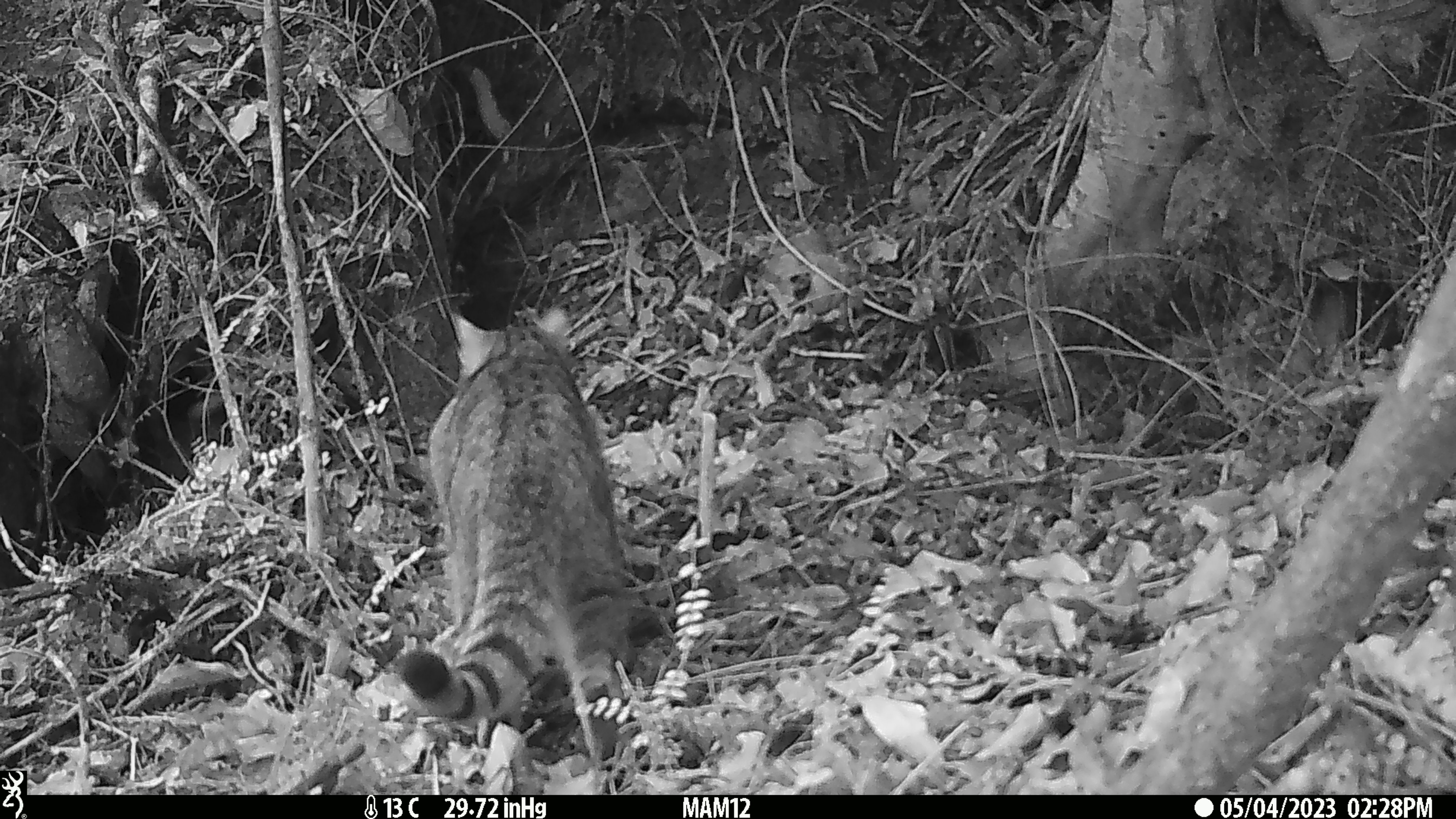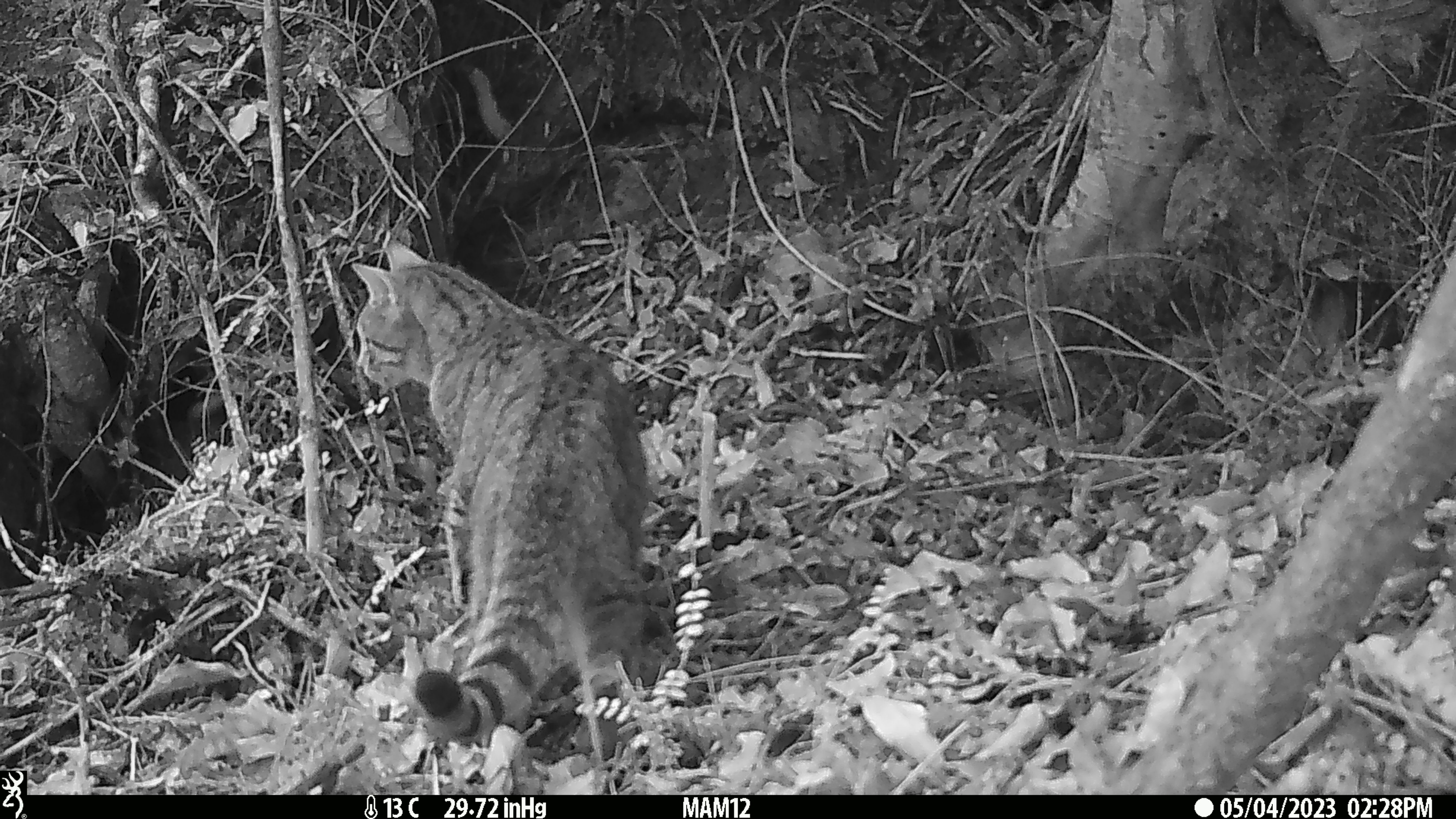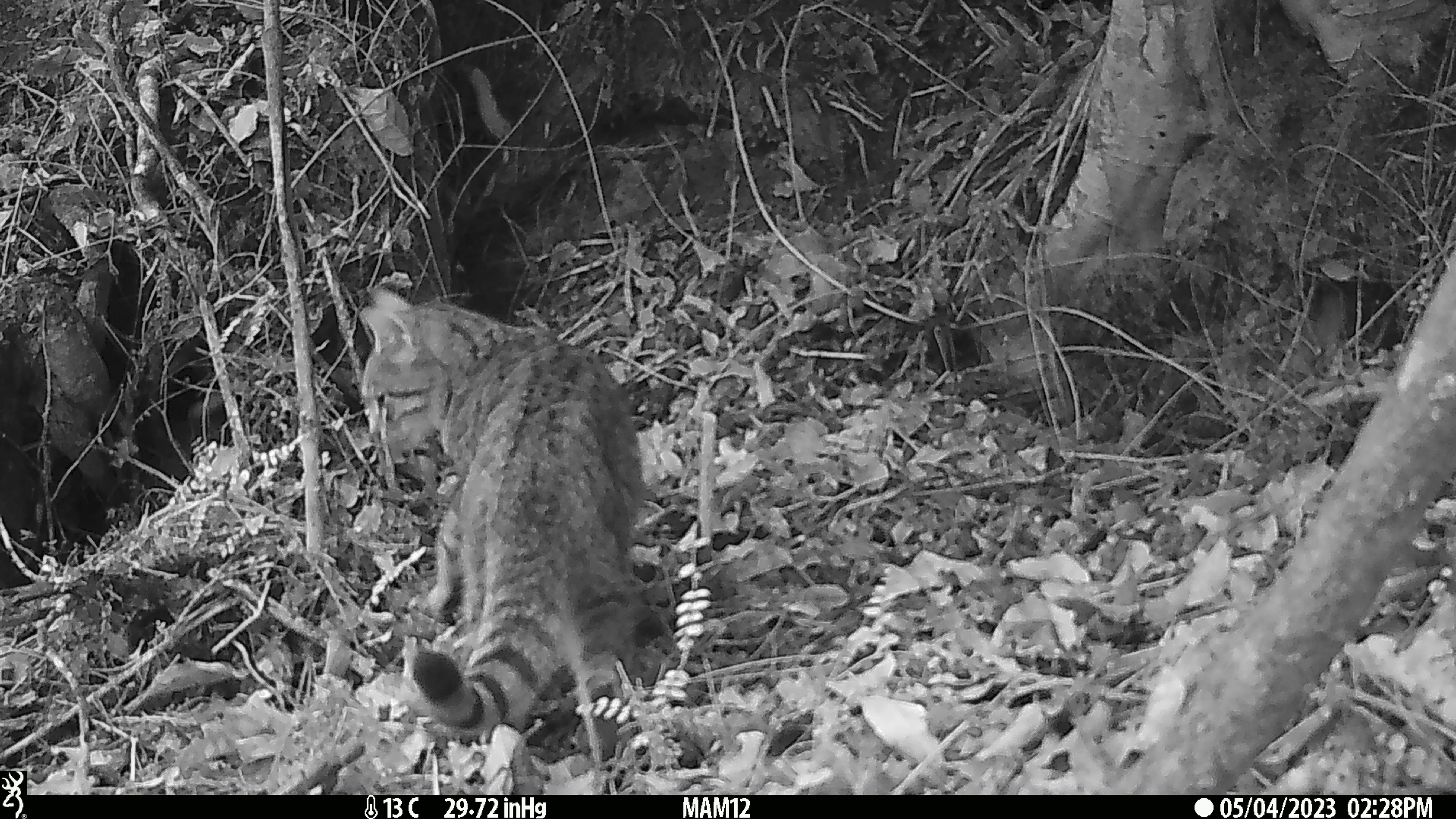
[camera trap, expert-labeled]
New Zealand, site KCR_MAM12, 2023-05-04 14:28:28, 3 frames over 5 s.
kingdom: Animalia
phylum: Chordata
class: Mammalia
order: Carnivora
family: Felidae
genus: Felis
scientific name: Felis catus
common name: domestic cat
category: cat